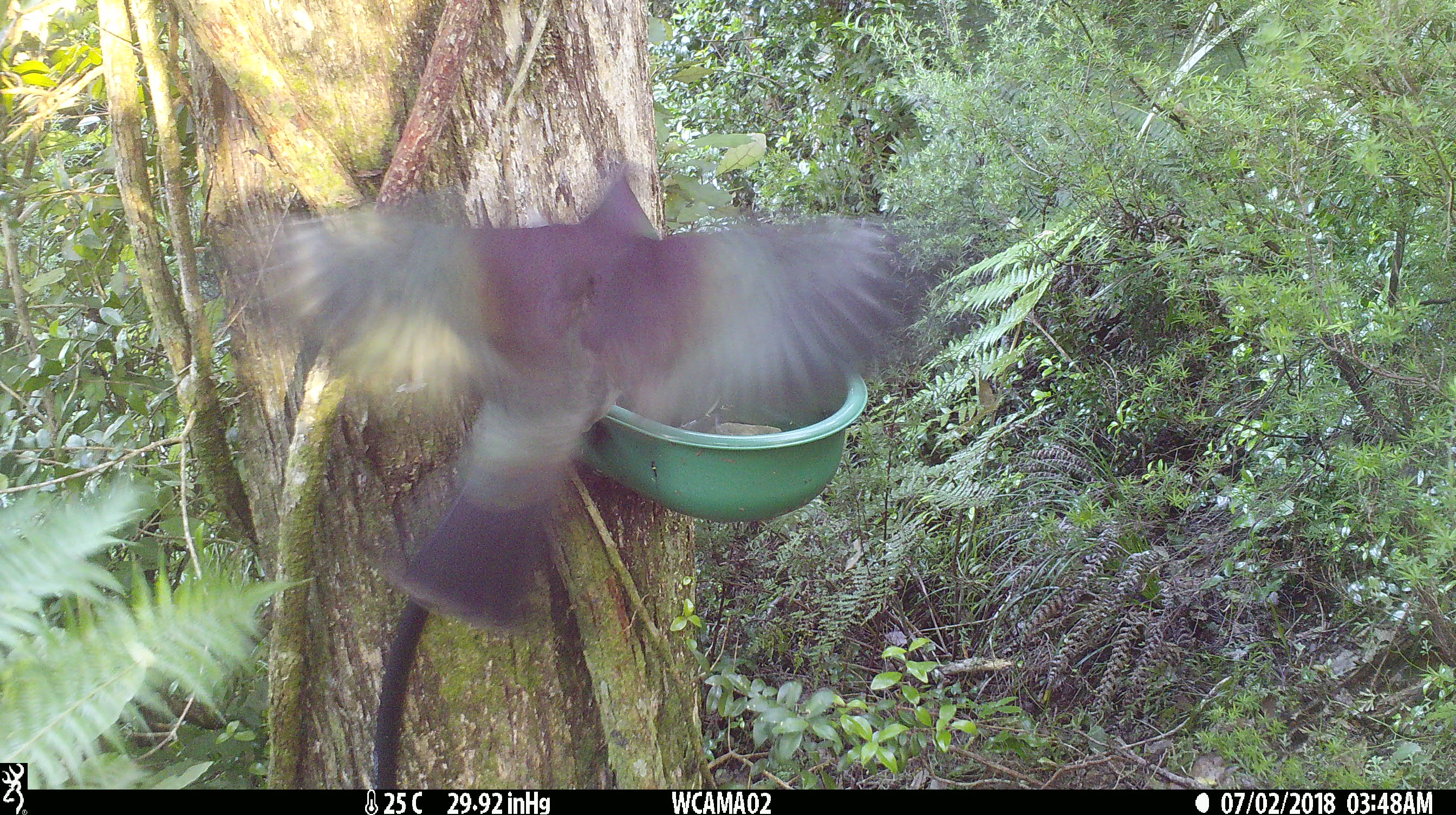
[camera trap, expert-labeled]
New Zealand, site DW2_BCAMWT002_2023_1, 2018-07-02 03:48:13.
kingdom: Animalia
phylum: Chordata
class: Aves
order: Columbiformes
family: Columbidae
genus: Hemiphaga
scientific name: Hemiphaga novaeseelandiae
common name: new zealand pigeon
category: kereru